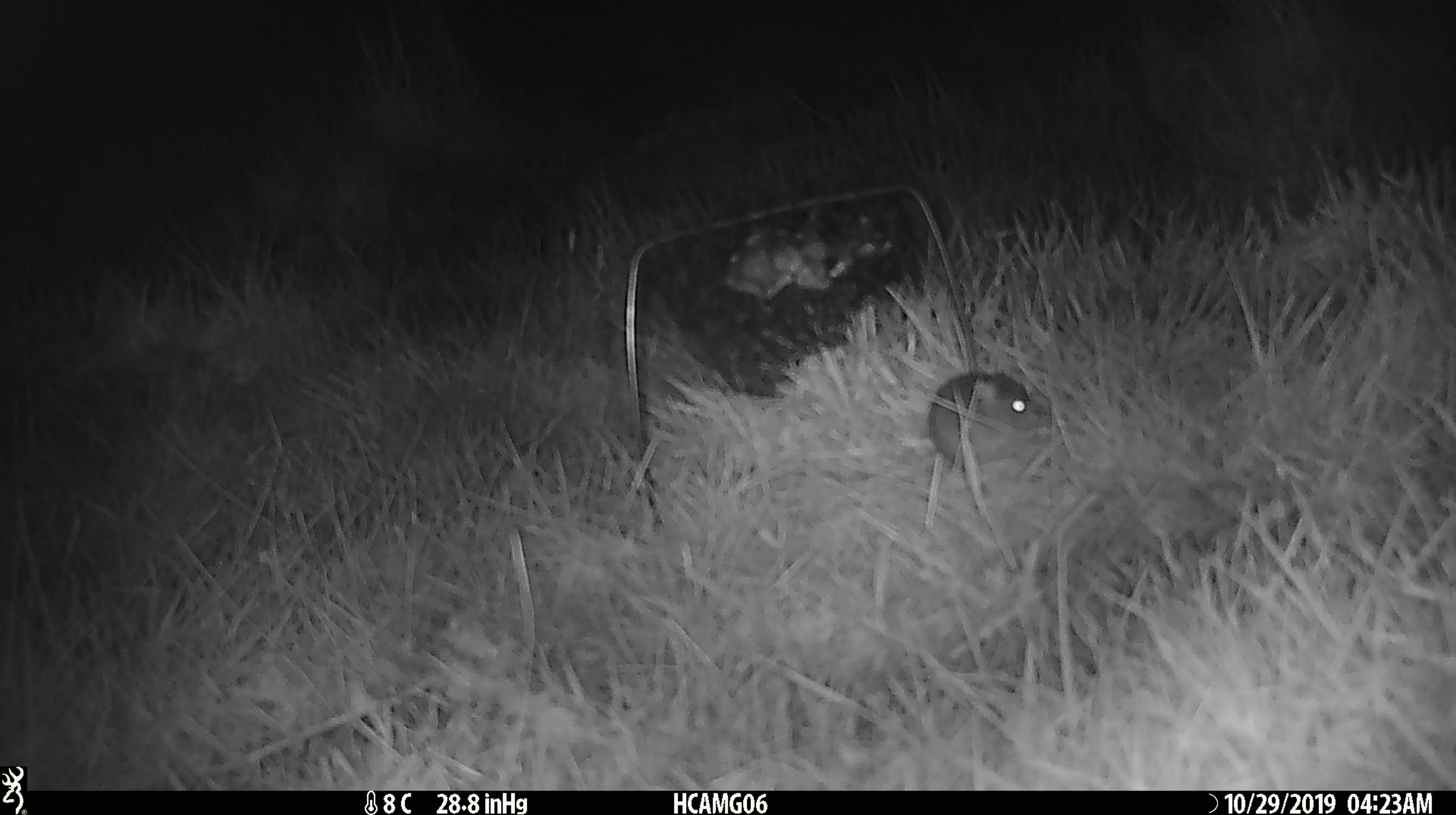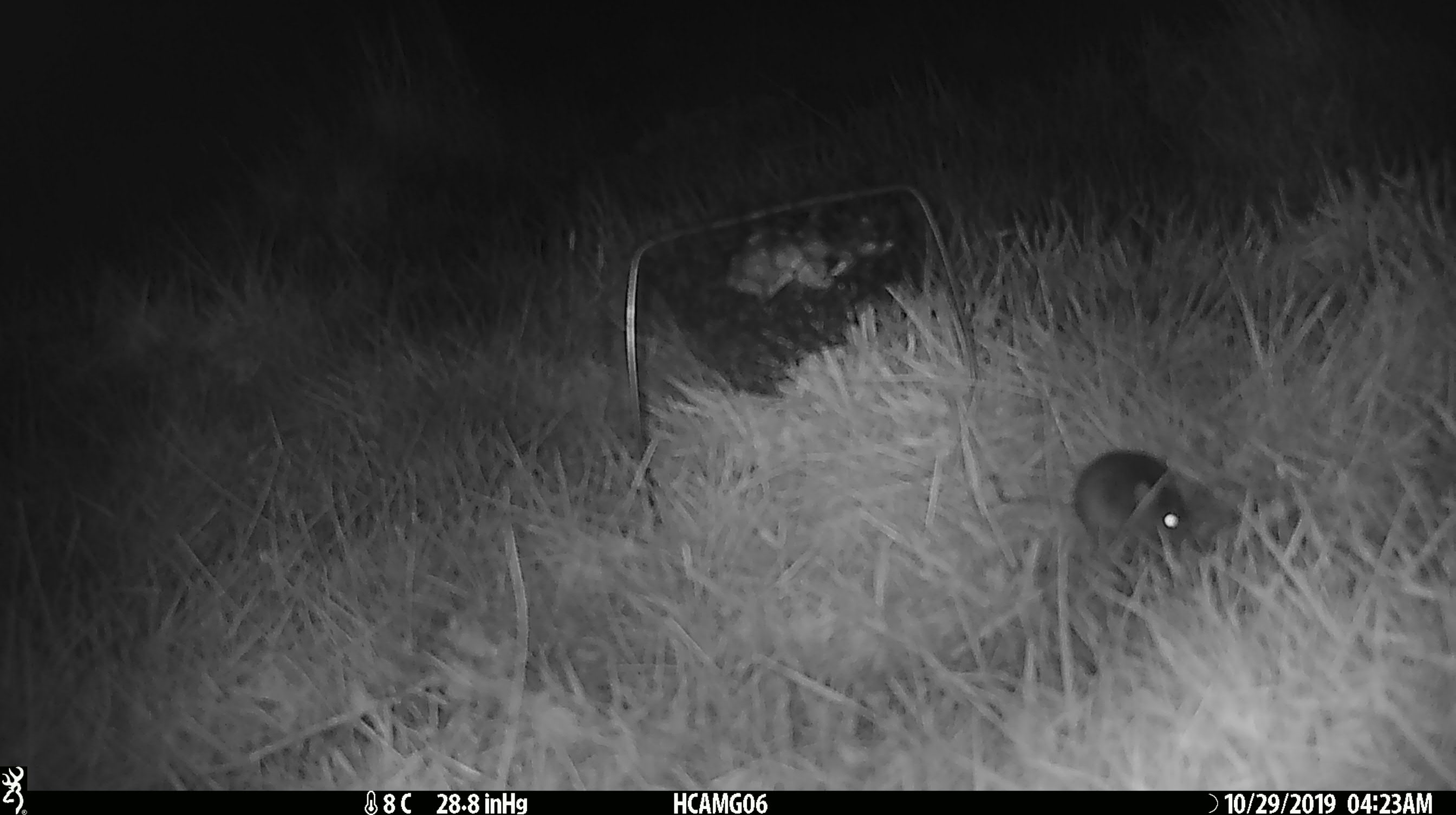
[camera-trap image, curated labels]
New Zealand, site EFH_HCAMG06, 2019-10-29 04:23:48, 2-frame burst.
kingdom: Animalia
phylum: Chordata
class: Mammalia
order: Rodentia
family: Muridae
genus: Mus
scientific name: Mus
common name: mouse